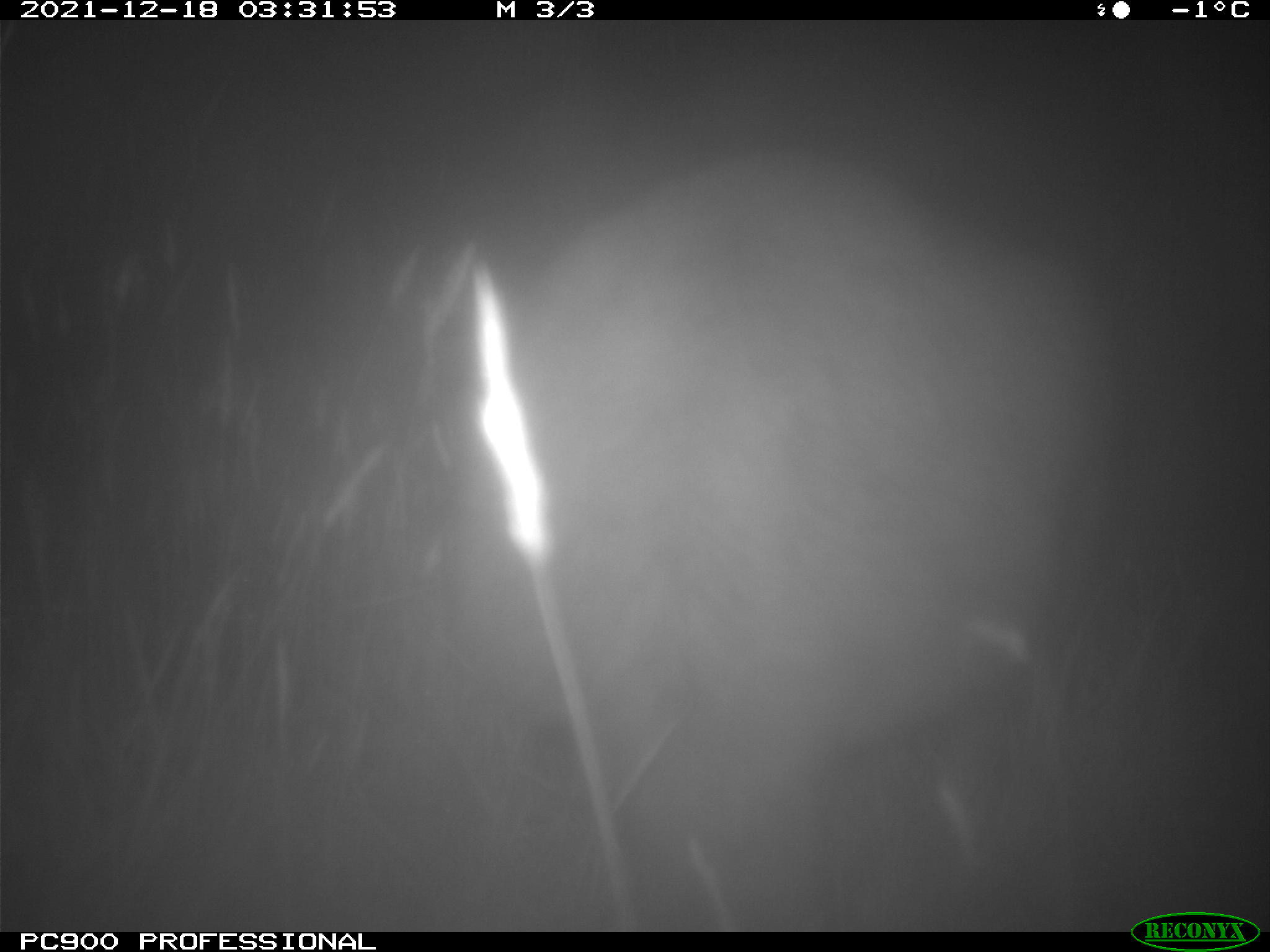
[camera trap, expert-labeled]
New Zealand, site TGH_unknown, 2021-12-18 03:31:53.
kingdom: Animalia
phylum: Chordata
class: Mammalia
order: Diprotodontia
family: Macropodidae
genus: Notamacropus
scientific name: Notamacropus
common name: wallaby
Wallaby (Notamacropus).